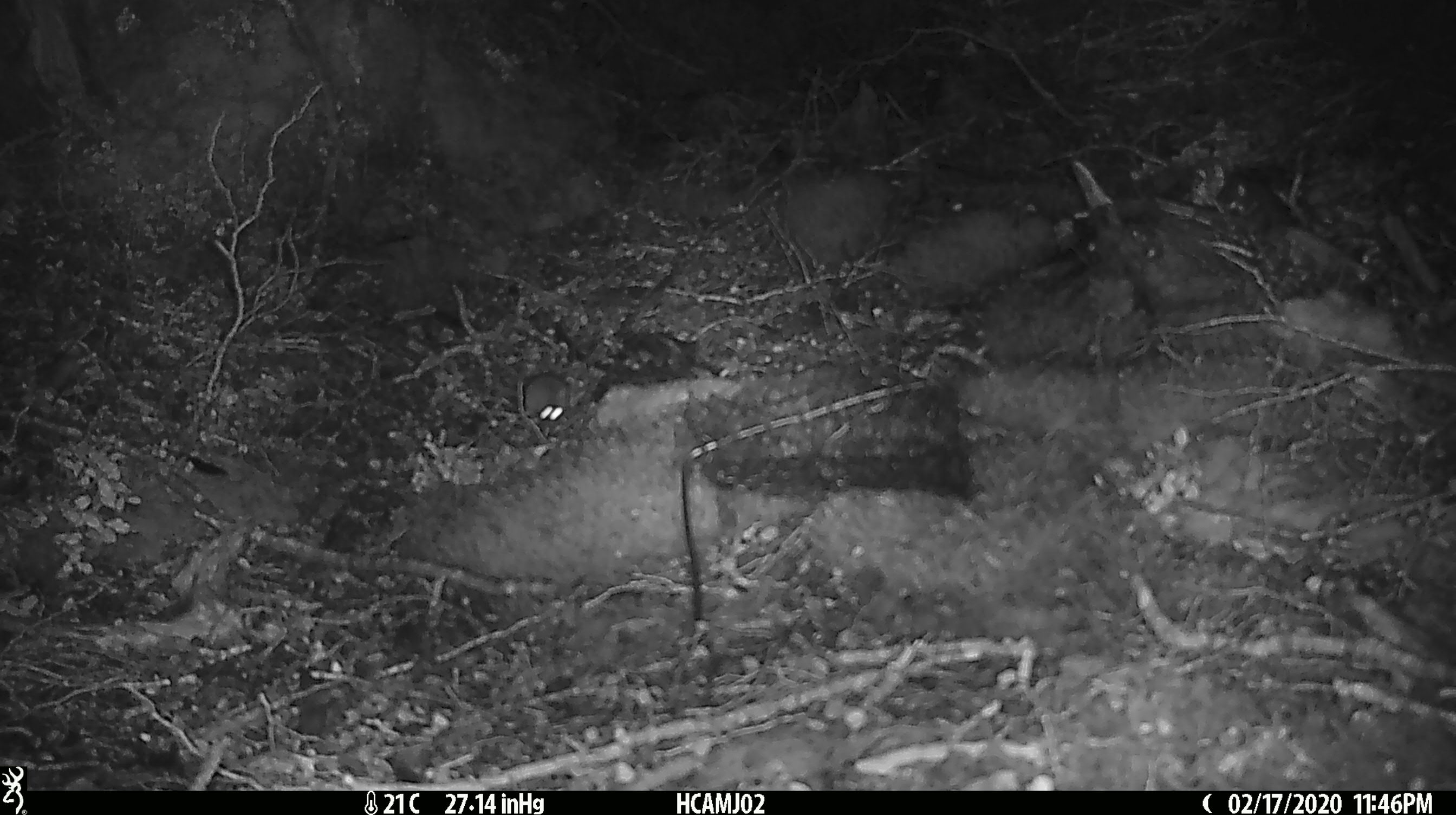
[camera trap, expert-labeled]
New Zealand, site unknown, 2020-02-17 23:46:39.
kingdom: Animalia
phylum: Chordata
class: Mammalia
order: Rodentia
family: Muridae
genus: Mus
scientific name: Mus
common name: mouse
Mouse (Mus).